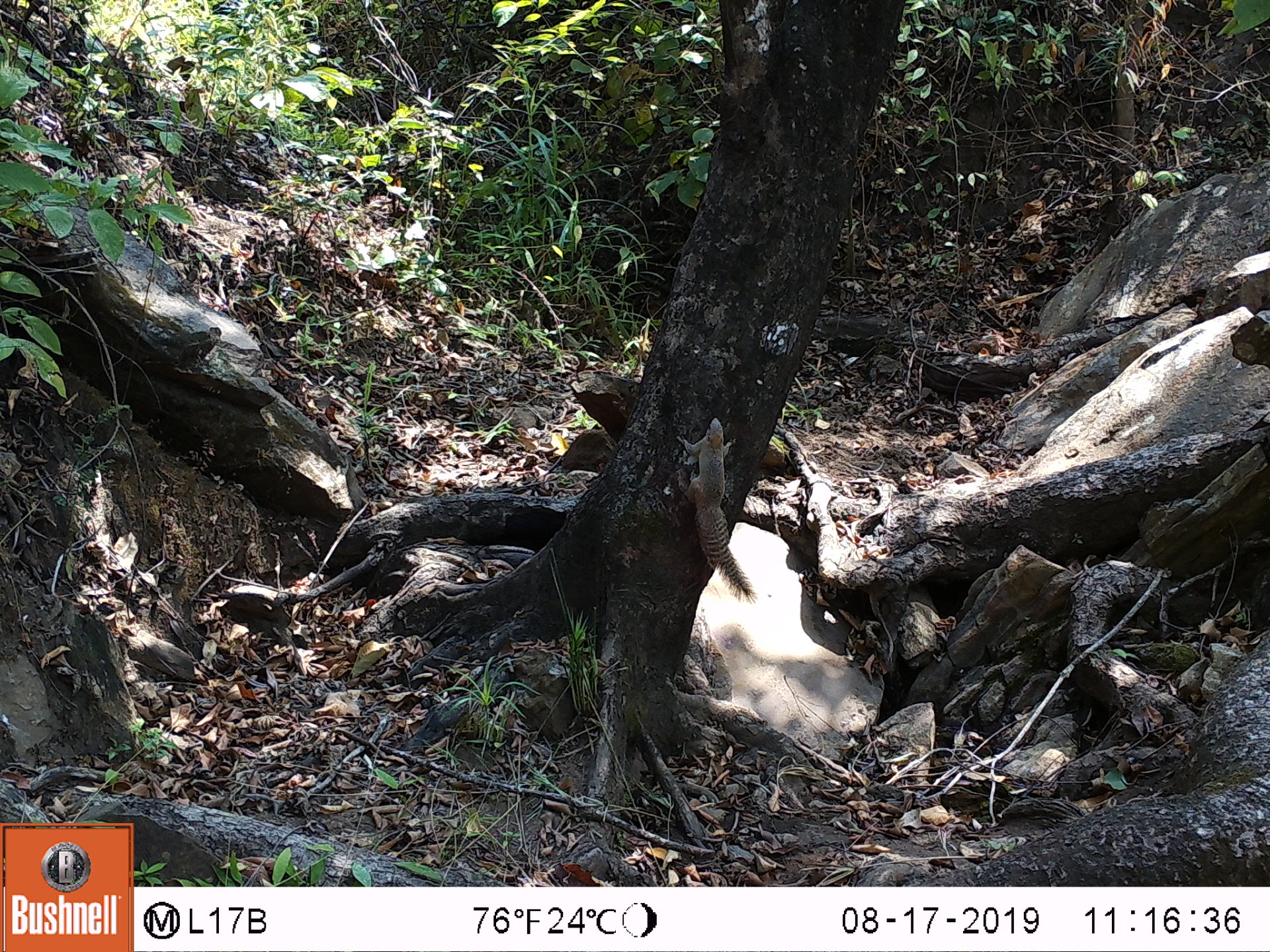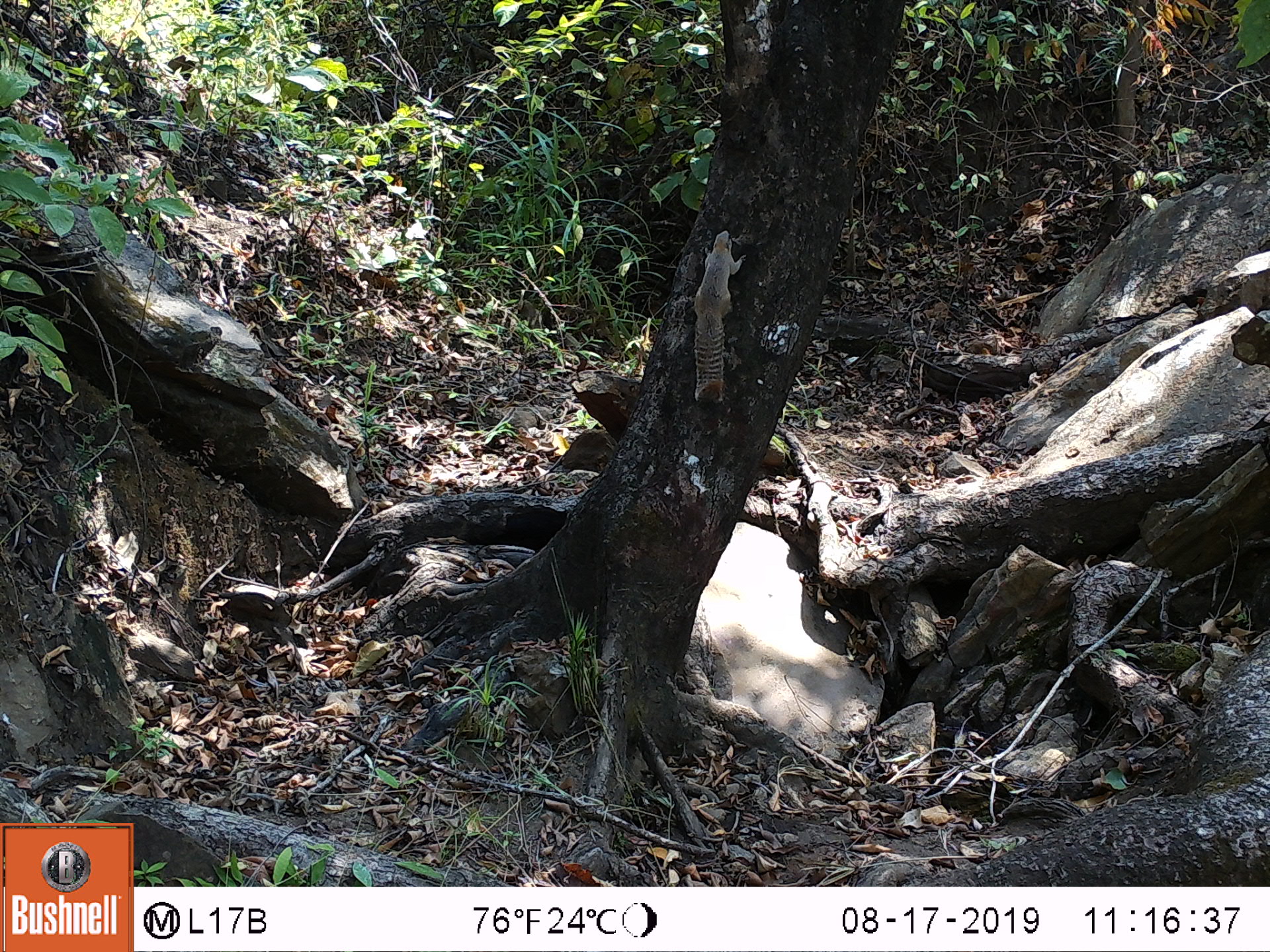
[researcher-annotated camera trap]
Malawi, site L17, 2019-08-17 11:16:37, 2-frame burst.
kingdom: Animalia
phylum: Chordata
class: Mammalia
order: Rodentia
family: Sciuridae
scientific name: Sciuridae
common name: squirrel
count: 1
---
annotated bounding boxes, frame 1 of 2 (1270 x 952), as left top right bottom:
squirrel: 681 409 759 602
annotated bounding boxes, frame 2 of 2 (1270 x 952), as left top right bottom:
squirrel: 685 224 750 404